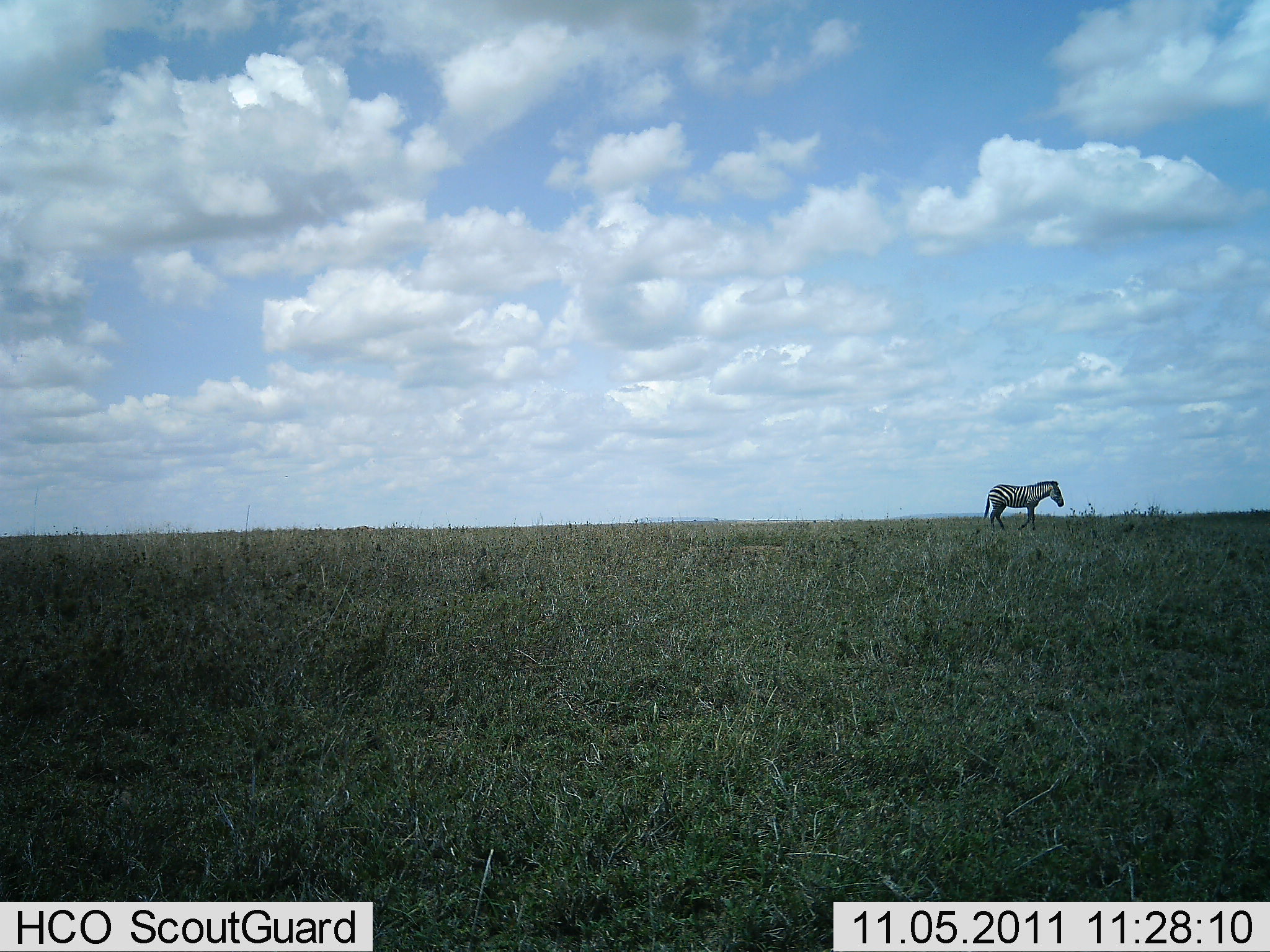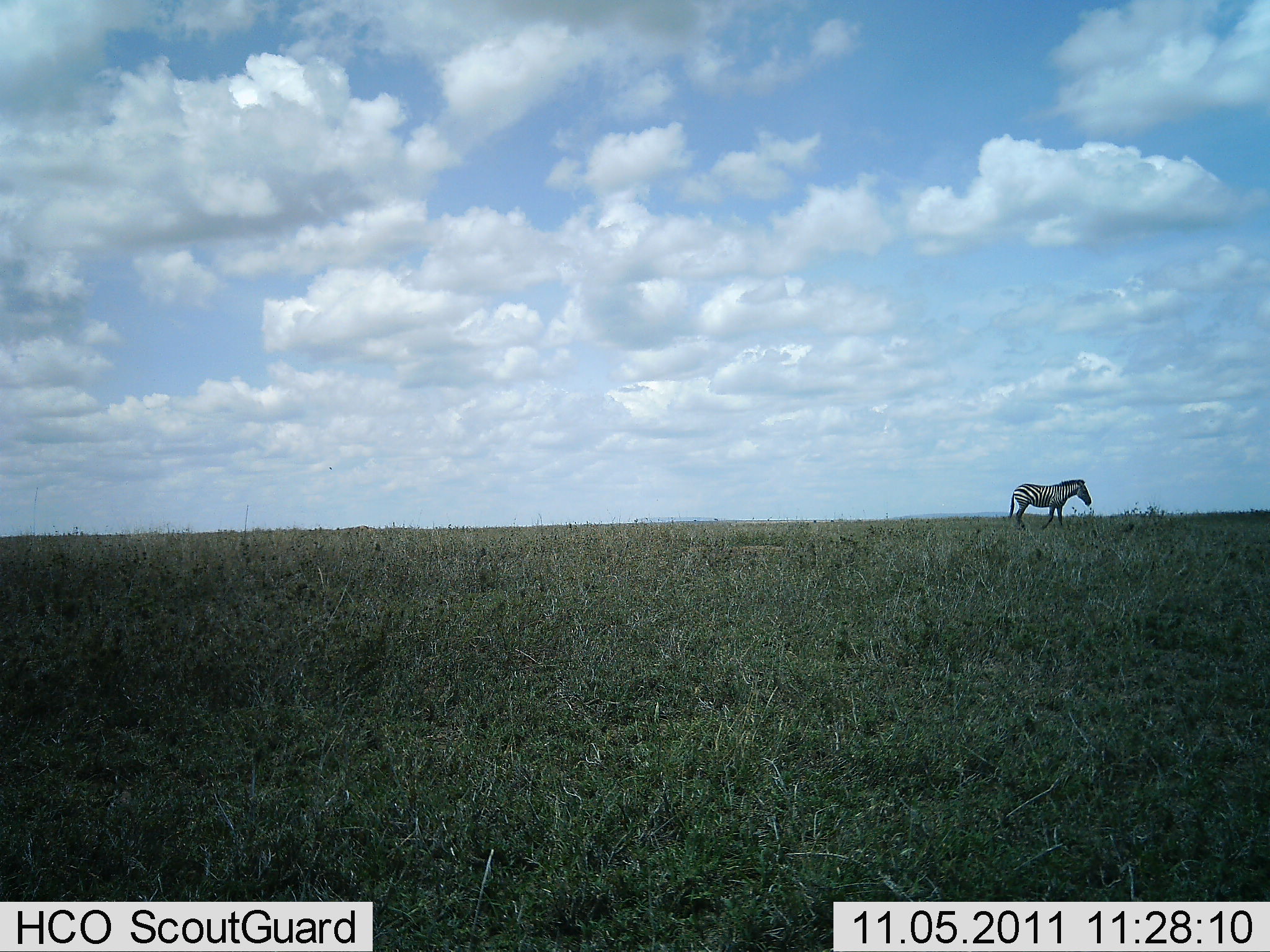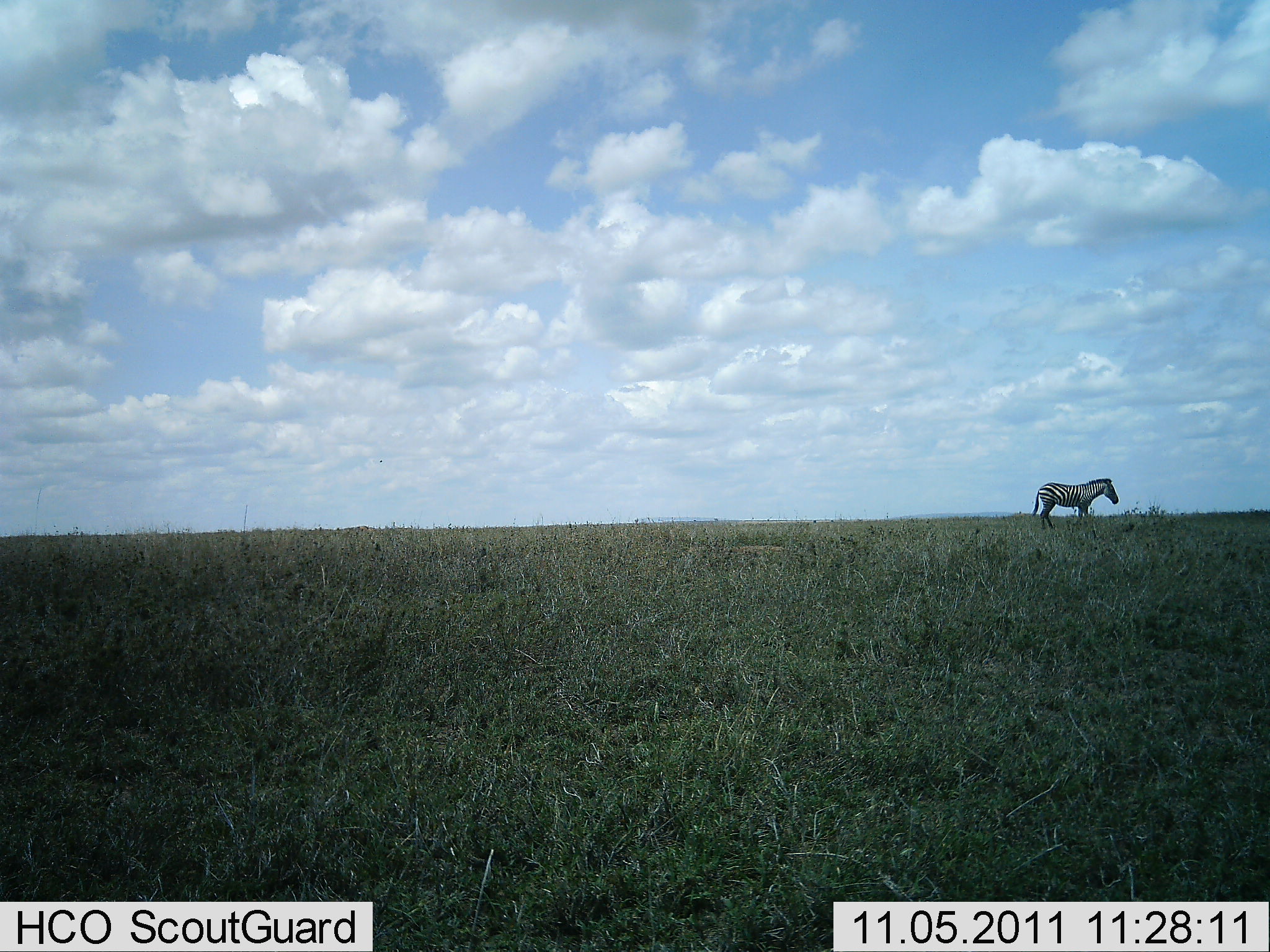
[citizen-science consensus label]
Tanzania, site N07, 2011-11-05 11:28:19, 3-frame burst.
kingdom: Animalia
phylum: Chordata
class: Mammalia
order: Perissodactyla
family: Equidae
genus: Equus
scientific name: Equus quagga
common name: plains zebra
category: zebra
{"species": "zebra (plains zebra) (Equus quagga)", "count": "1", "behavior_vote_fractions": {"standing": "7%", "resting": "0%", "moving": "93%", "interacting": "0%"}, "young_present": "0%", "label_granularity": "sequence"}